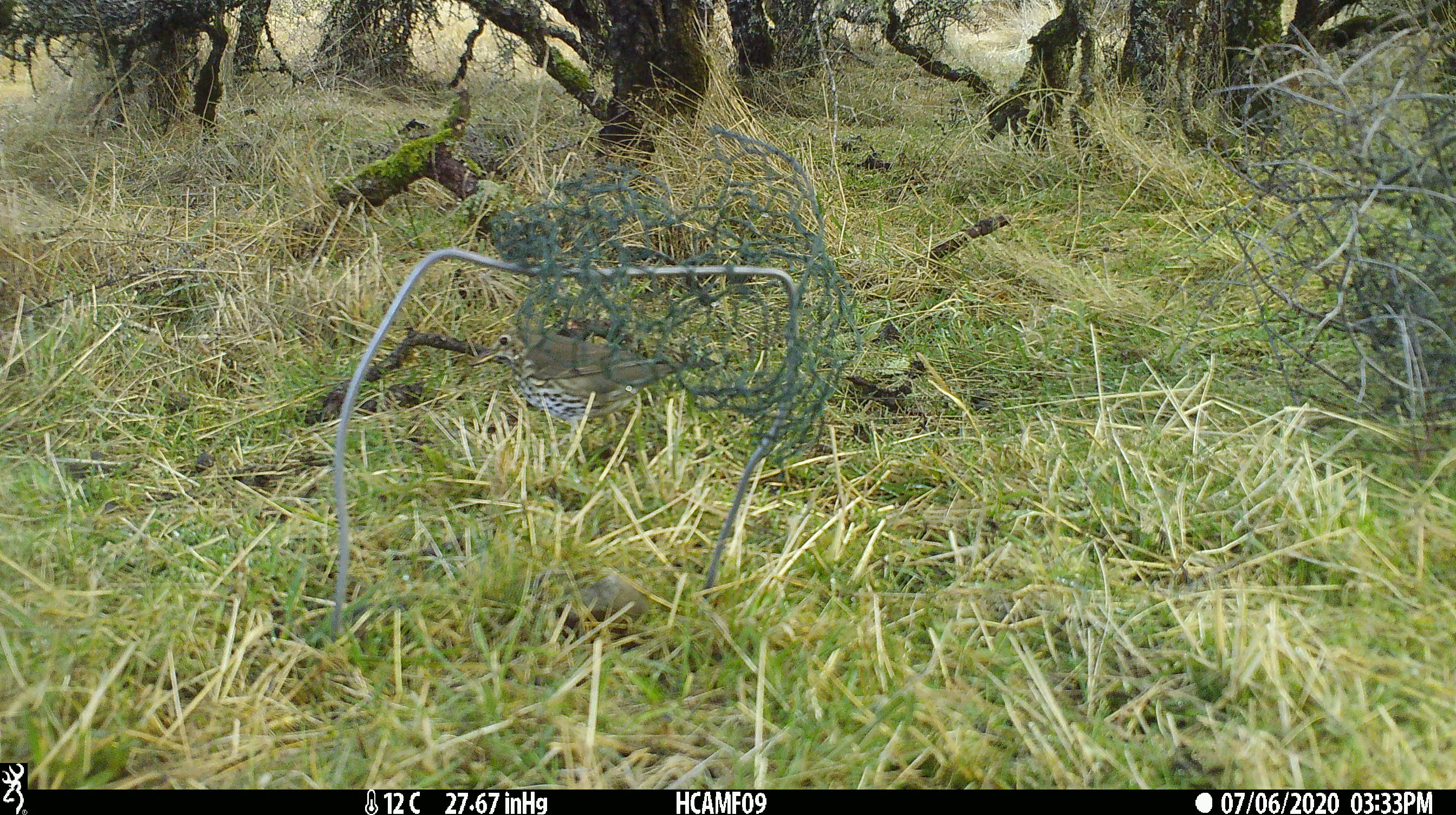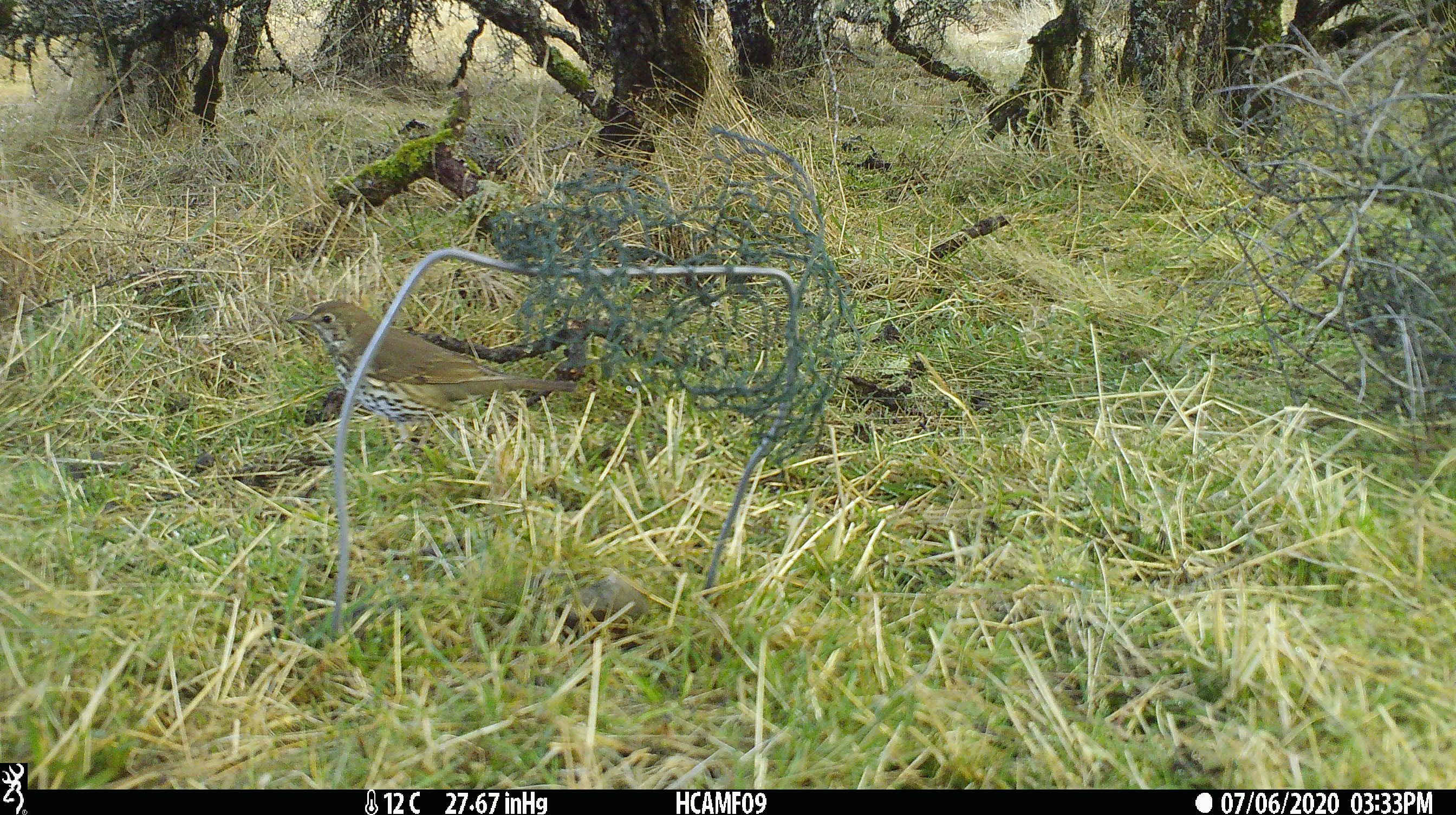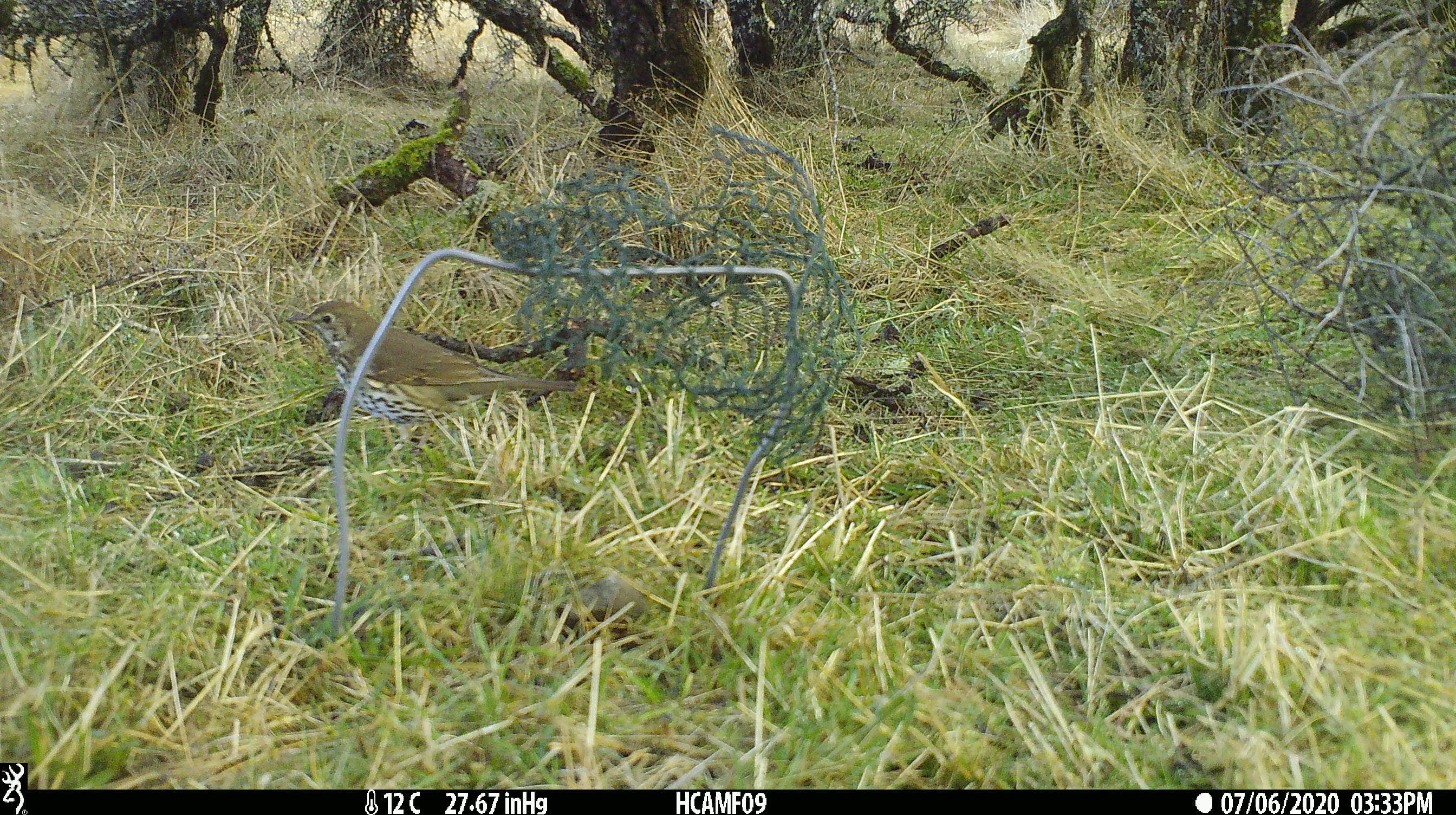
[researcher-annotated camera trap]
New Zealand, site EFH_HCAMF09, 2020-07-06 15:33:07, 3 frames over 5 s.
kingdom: Animalia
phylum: Chordata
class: Aves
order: Passeriformes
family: Turdidae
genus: Turdus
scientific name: Turdus philomelos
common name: song thrush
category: thrush